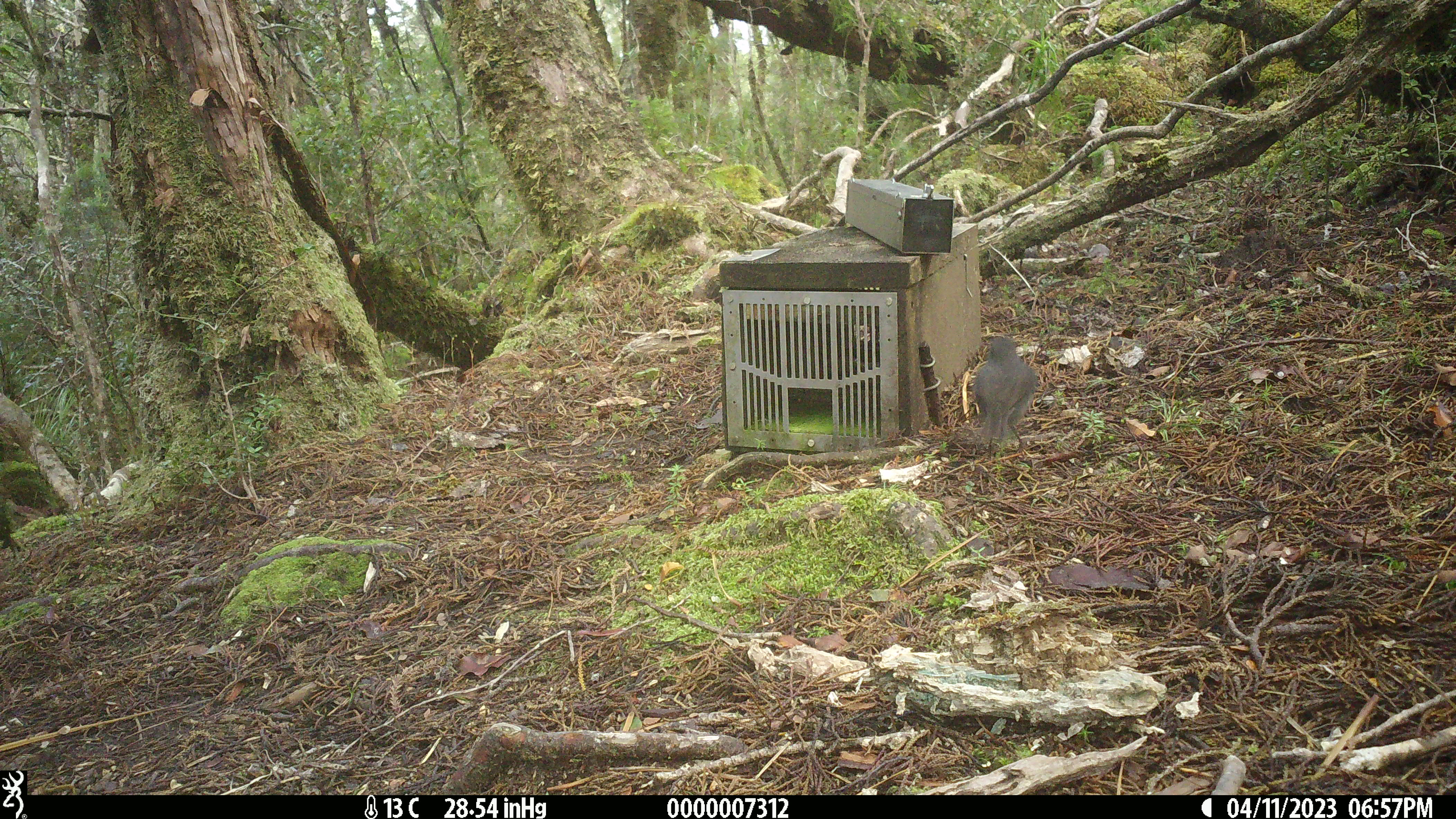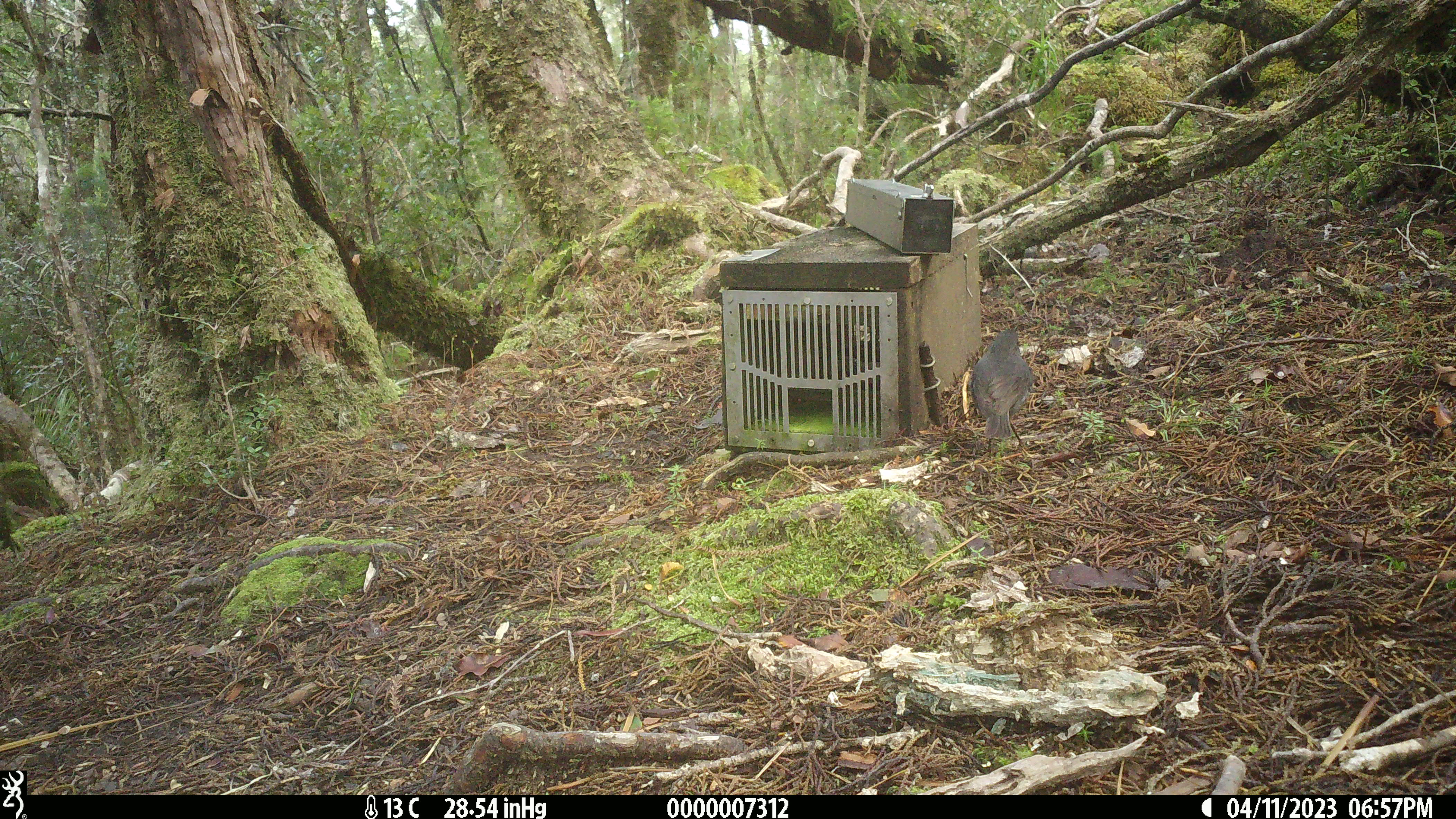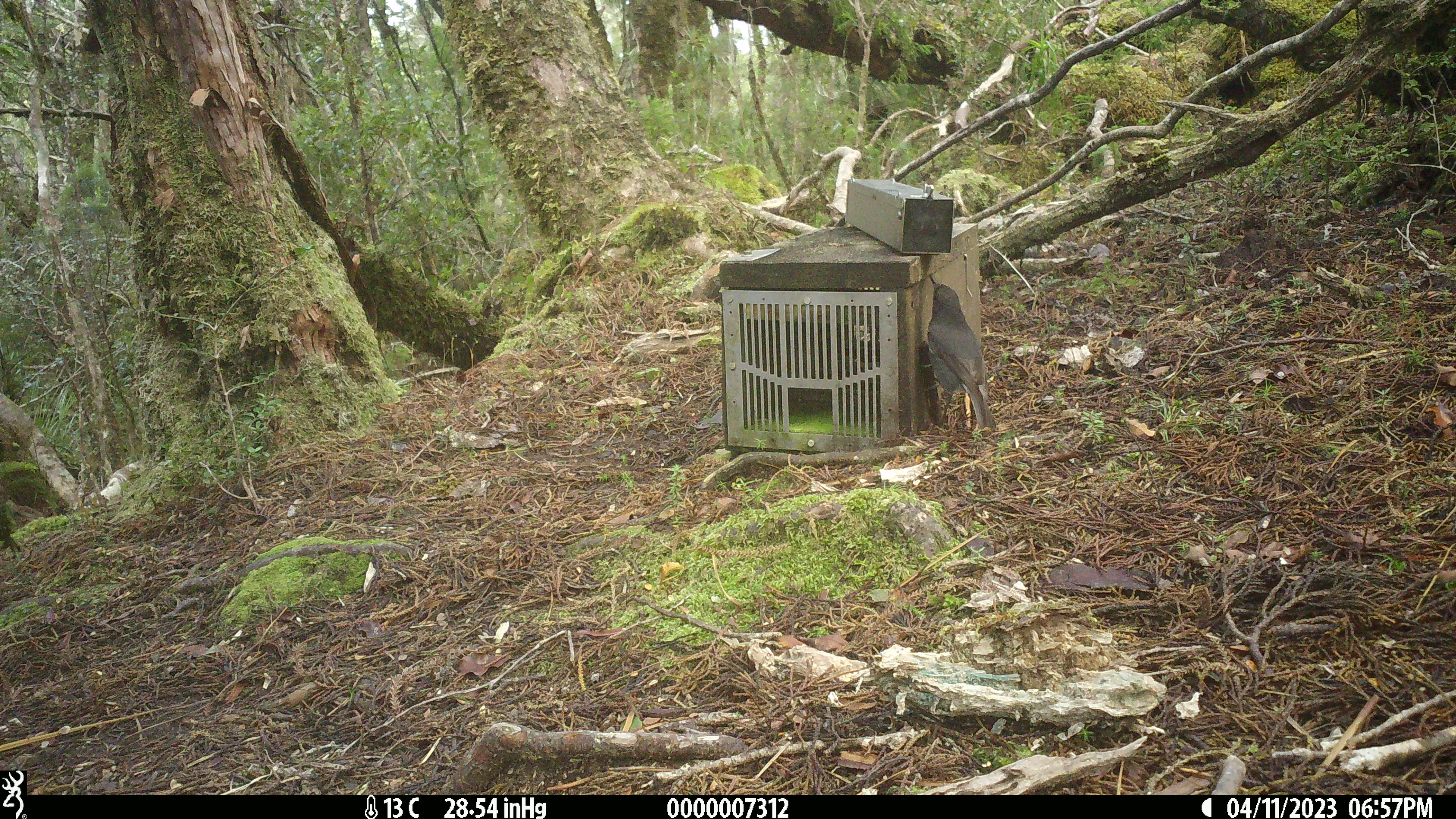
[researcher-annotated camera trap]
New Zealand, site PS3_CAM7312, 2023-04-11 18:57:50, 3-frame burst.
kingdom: Animalia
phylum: Chordata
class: Aves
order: Passeriformes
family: Petroicidae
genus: Petroica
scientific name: Petroica australis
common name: new zealand robin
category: robin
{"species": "robin (new zealand robin) (Petroica australis)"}